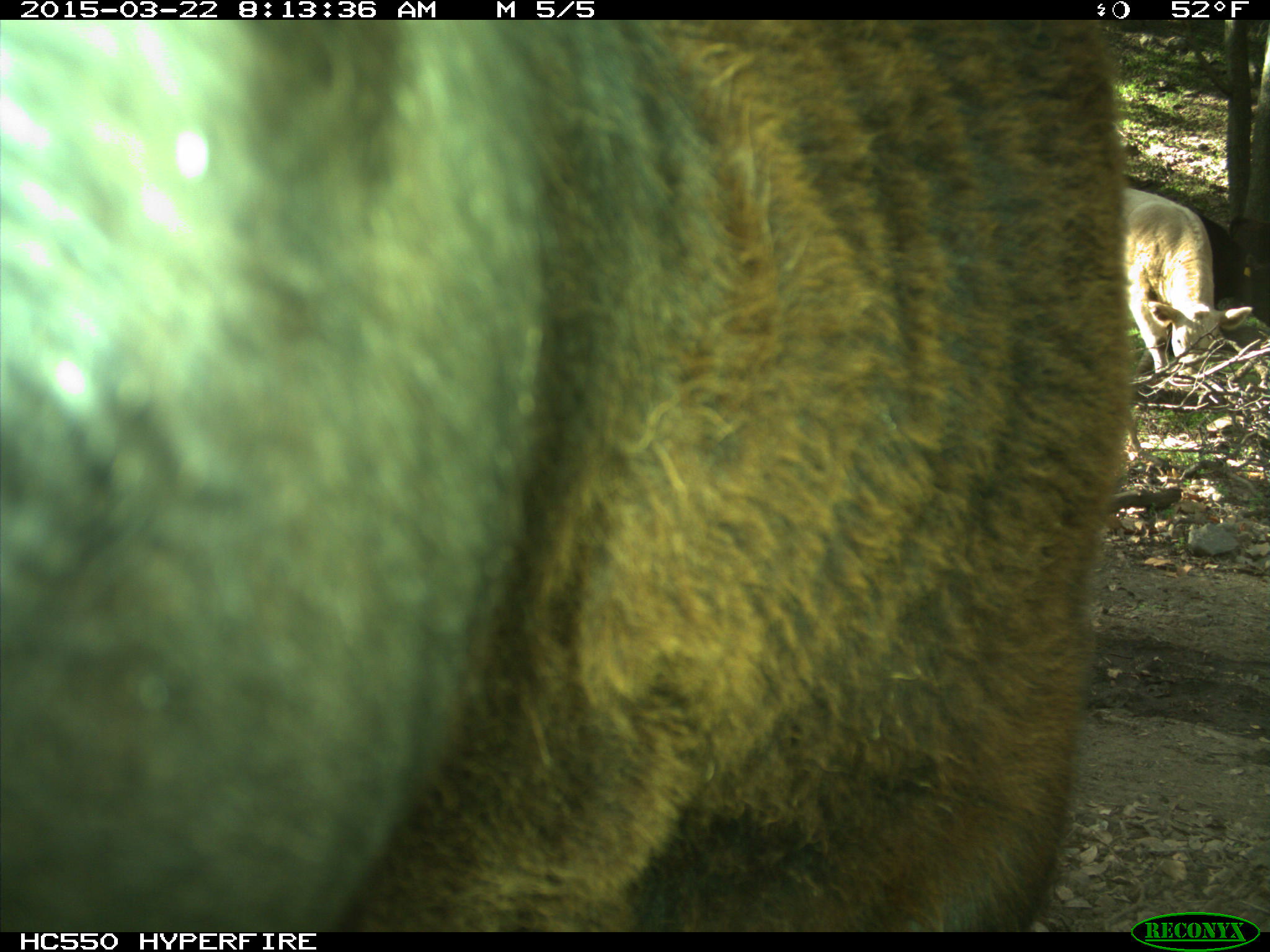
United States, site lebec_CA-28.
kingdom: Animalia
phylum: Chordata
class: Mammalia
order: Artiodactyla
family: Bovidae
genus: Bos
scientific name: Bos taurus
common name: domestic cow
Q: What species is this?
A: Bos taurus (domestic cow).